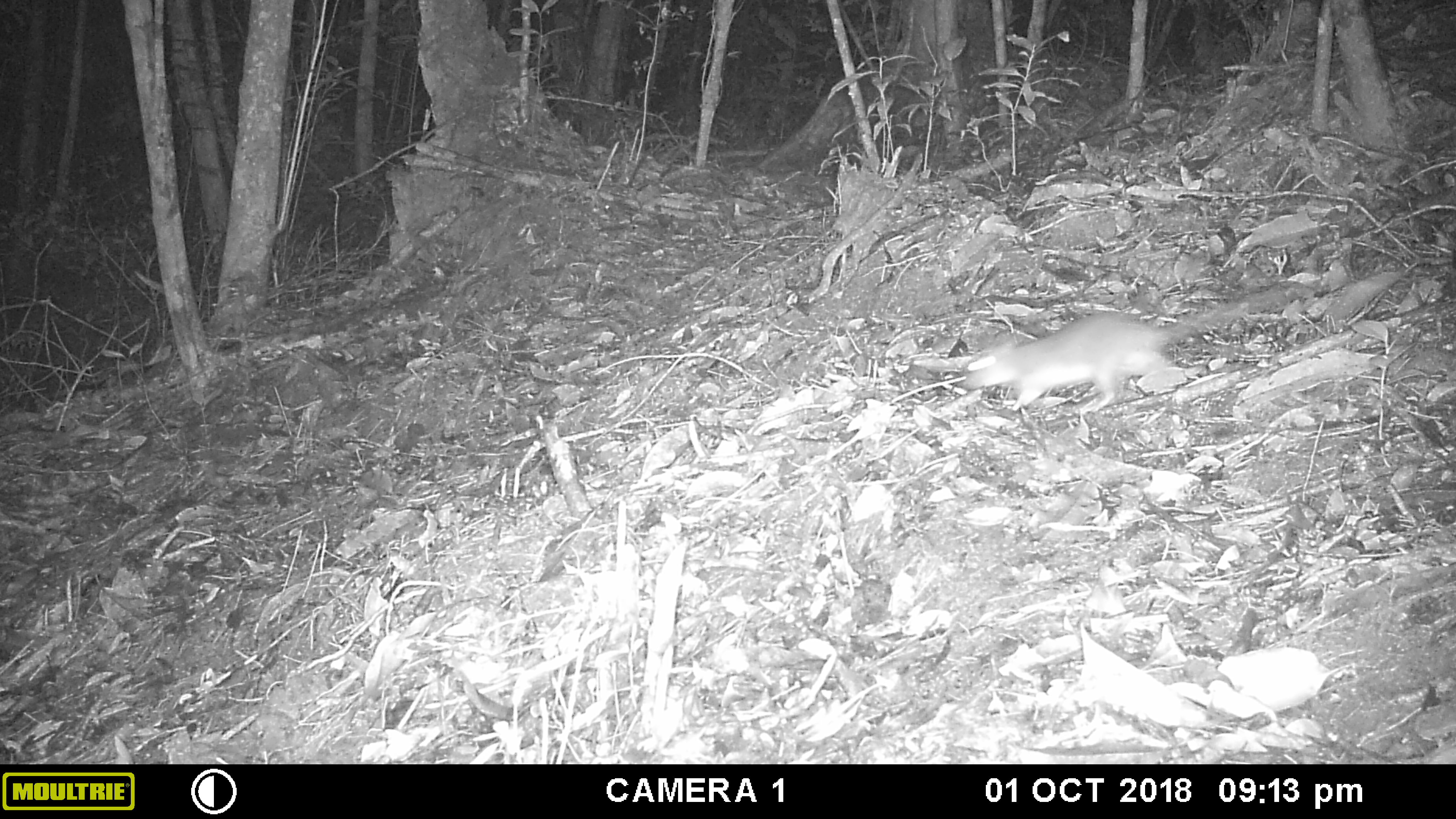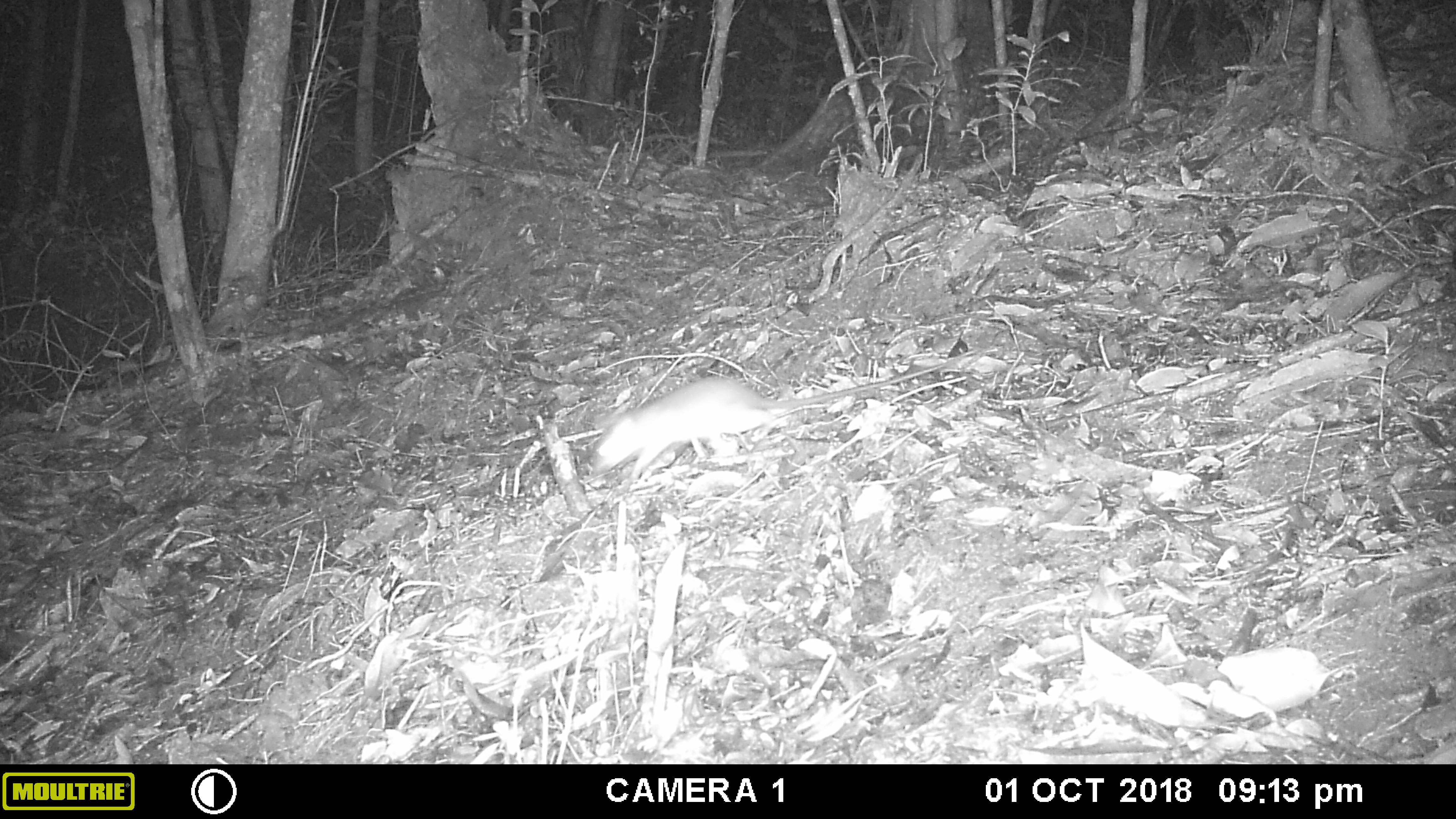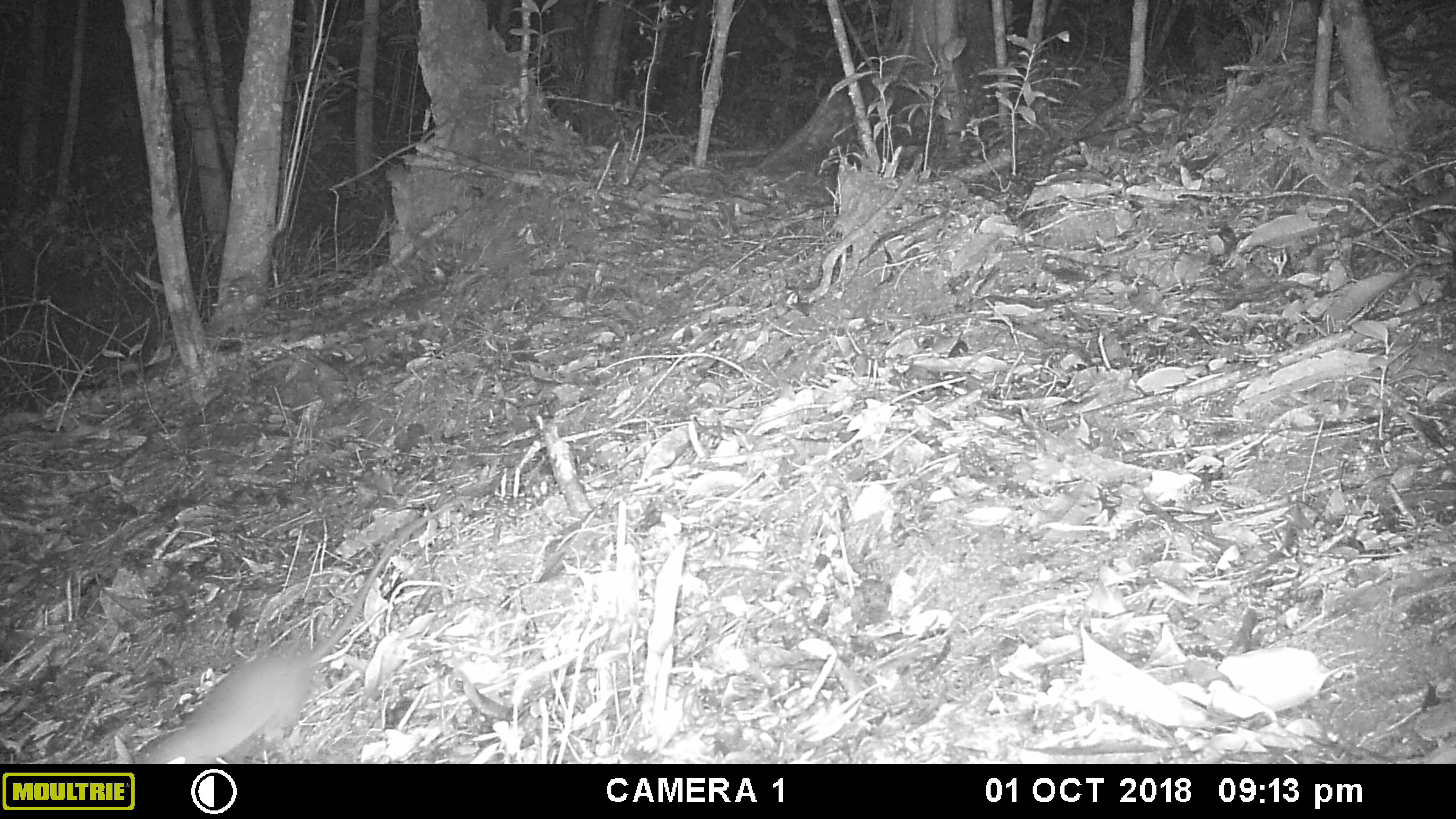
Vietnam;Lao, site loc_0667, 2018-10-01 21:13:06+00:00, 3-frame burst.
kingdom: Animalia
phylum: Chordata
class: Mammalia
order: Rodentia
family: Muridae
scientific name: Muridae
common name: old-world mice and rats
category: unidentified murid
Unidentified murid (old-world mice and rats) (Muridae). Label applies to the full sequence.